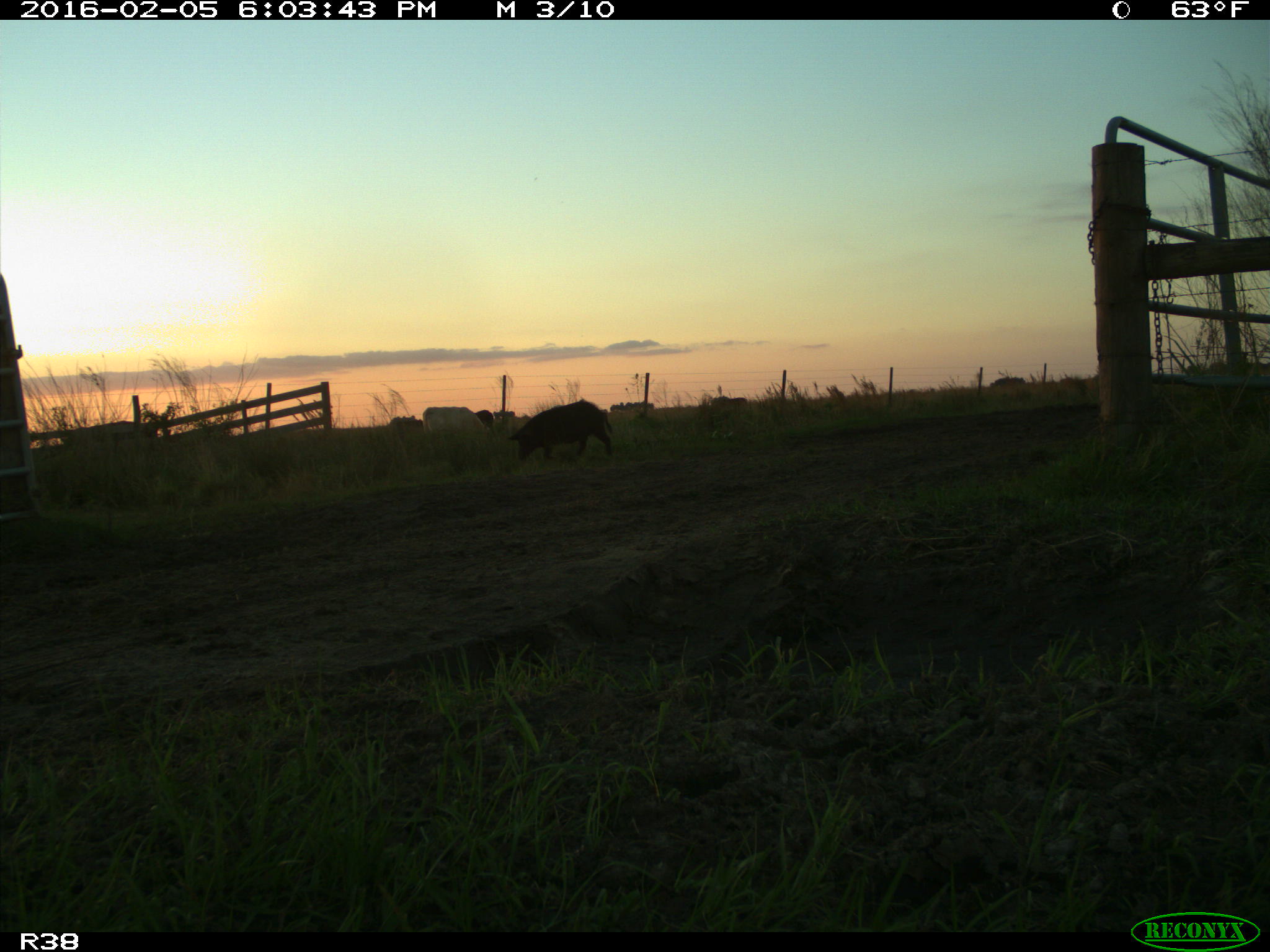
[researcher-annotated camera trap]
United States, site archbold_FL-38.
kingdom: Animalia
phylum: Chordata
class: Mammalia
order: Artiodactyla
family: Suidae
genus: Sus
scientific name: Sus scrofa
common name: wild boar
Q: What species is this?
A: Sus scrofa (wild boar).